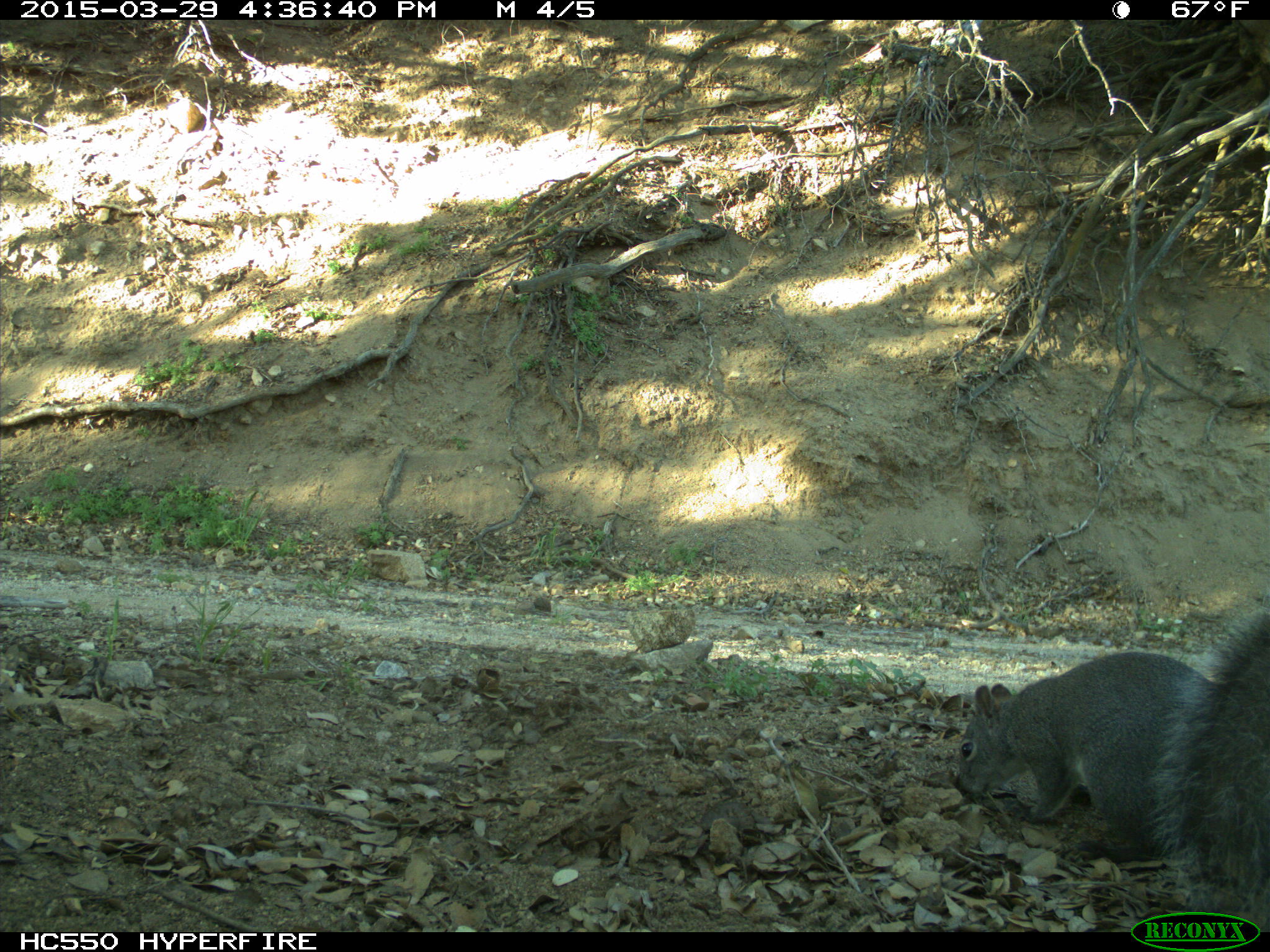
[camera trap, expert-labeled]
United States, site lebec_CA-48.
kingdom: Animalia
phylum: Chordata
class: Mammalia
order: Rodentia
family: Sciuridae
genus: Sciurus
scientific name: Sciurus carolinensis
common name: eastern gray squirrel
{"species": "Sciurus carolinensis (eastern gray squirrel)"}